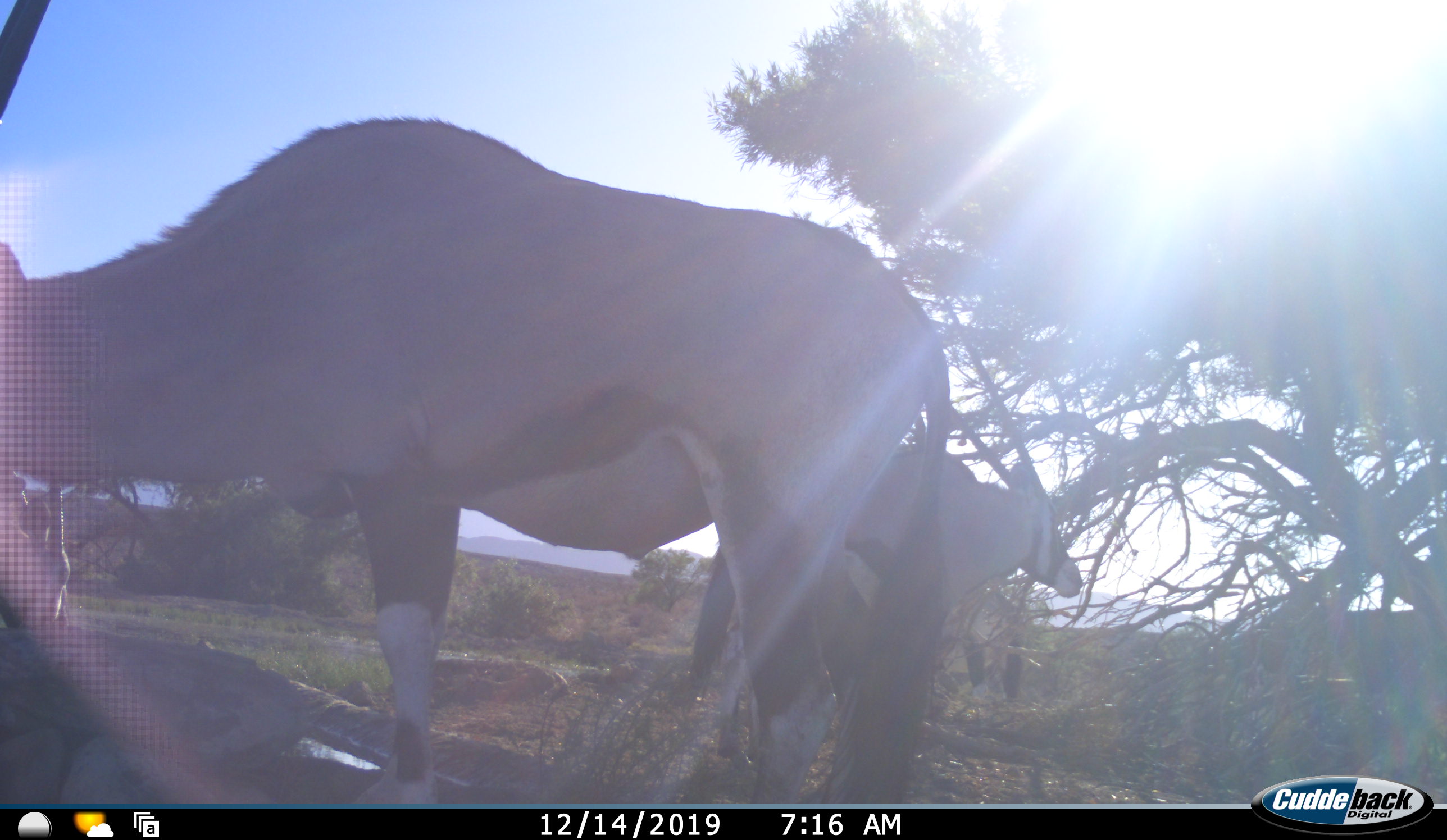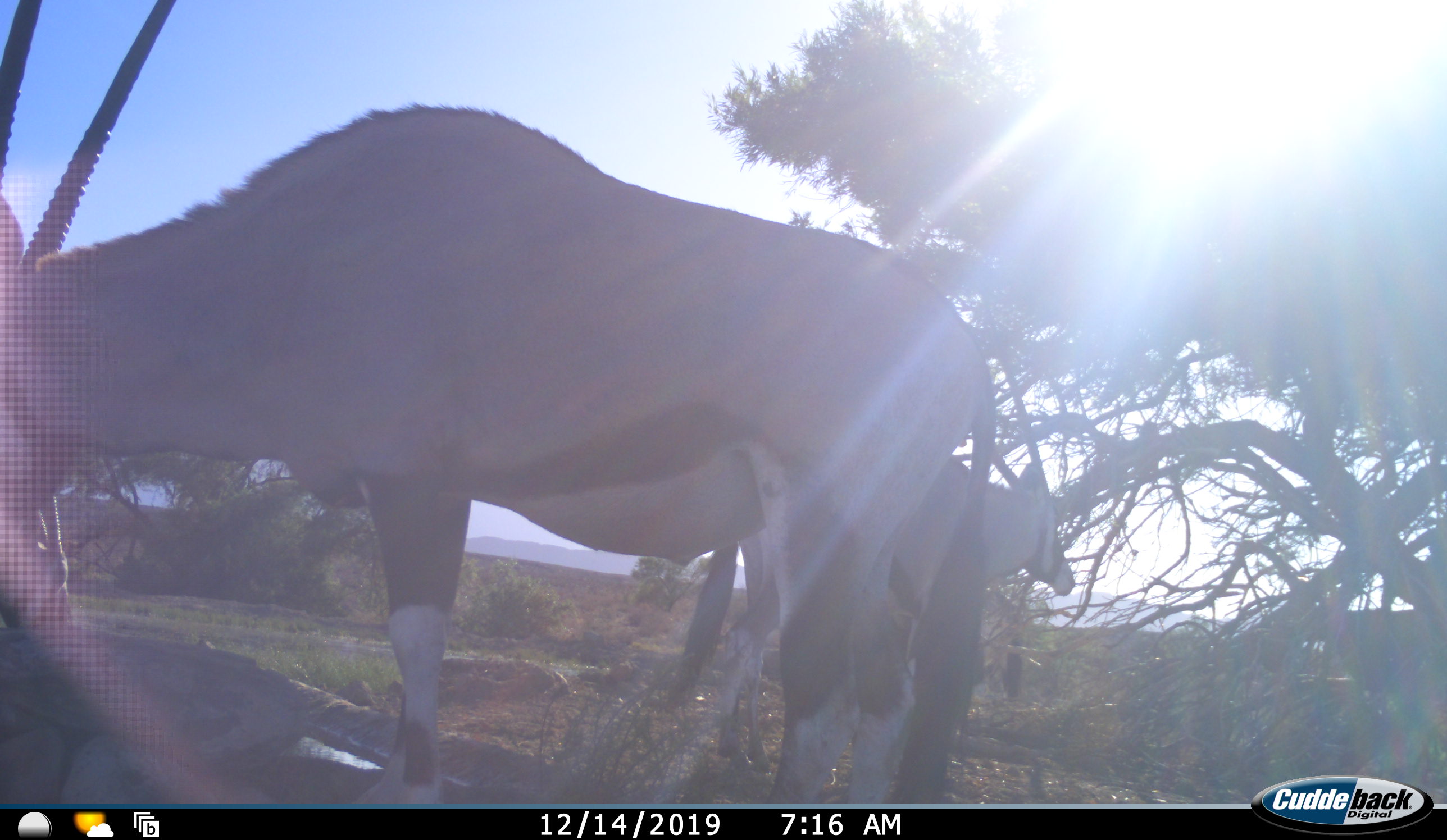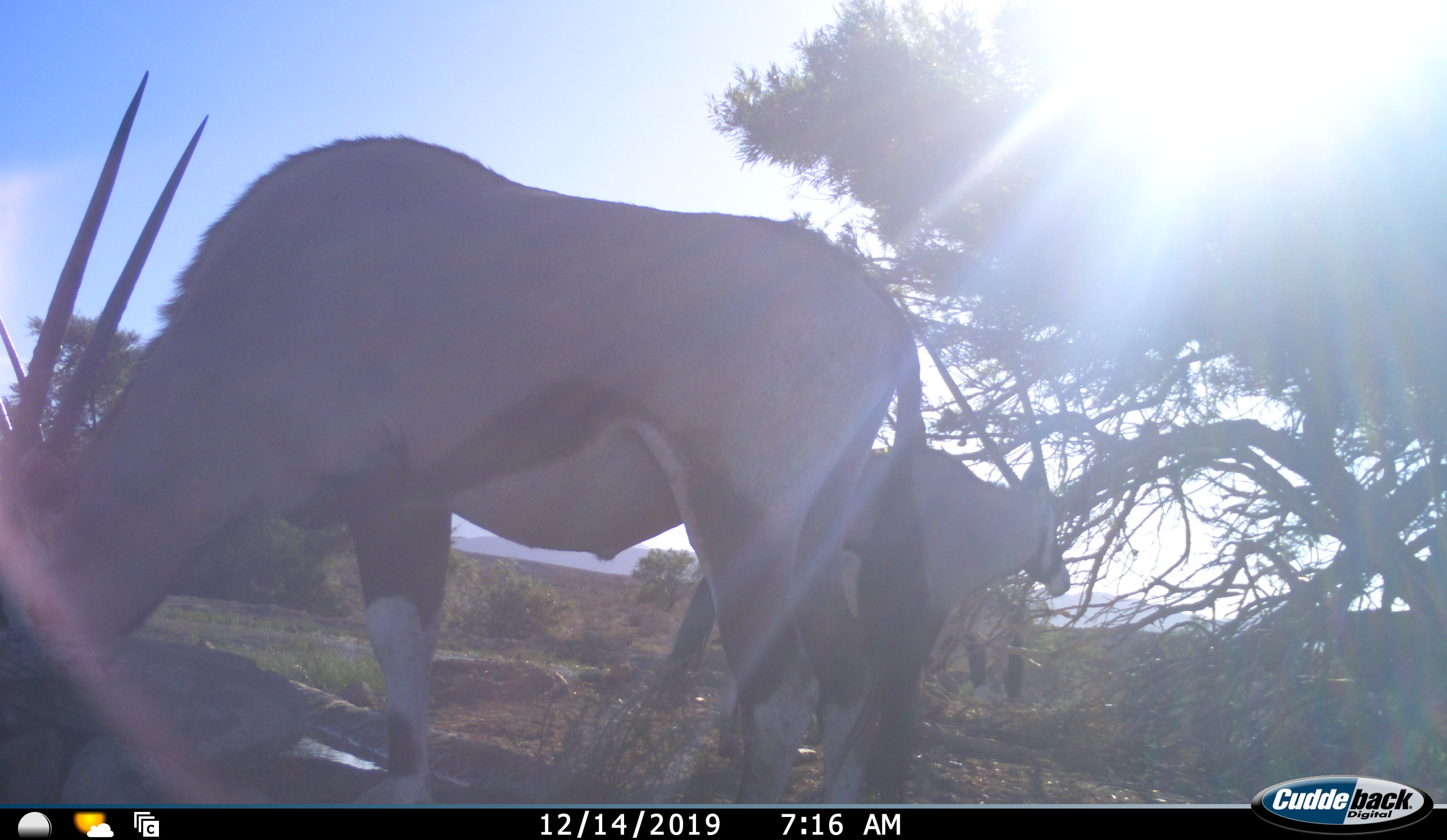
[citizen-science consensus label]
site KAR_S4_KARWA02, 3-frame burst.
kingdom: Animalia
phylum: Chordata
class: Mammalia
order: Artiodactyla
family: Bovidae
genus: Oryx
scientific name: Oryx gazella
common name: gemsbok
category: oryx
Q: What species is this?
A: Oryx (gemsbok) (Oryx gazella).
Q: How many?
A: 3.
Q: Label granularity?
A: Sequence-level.